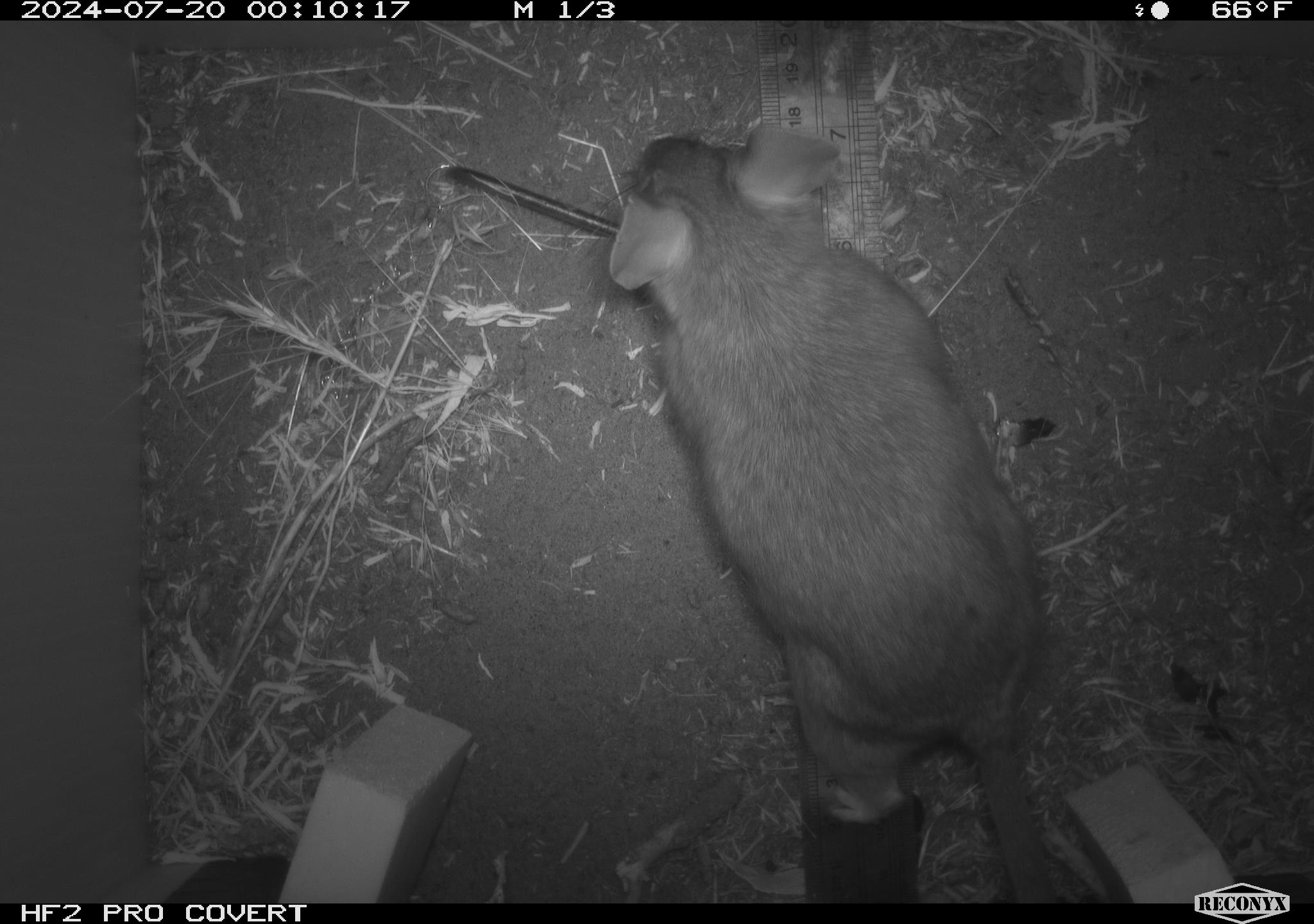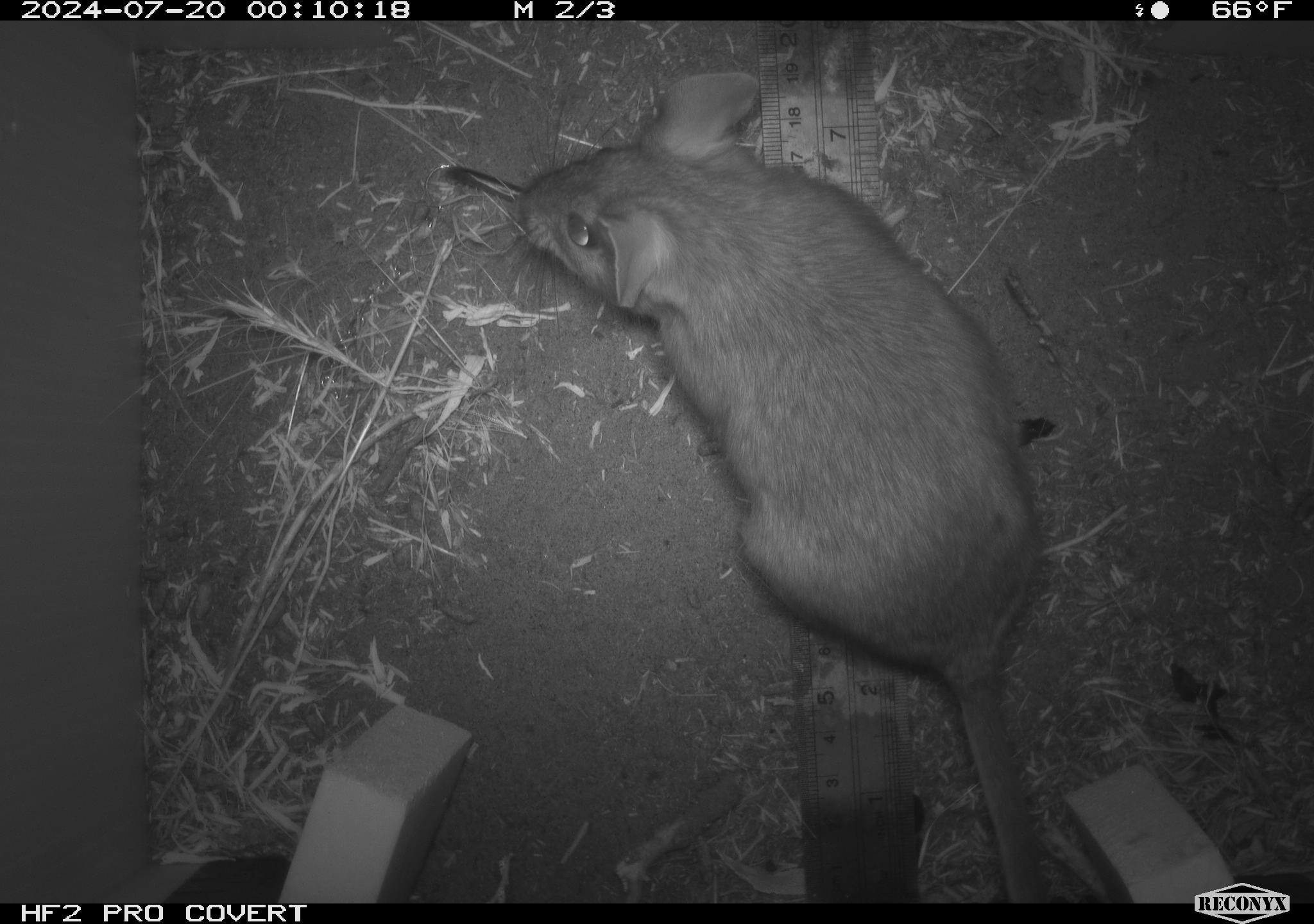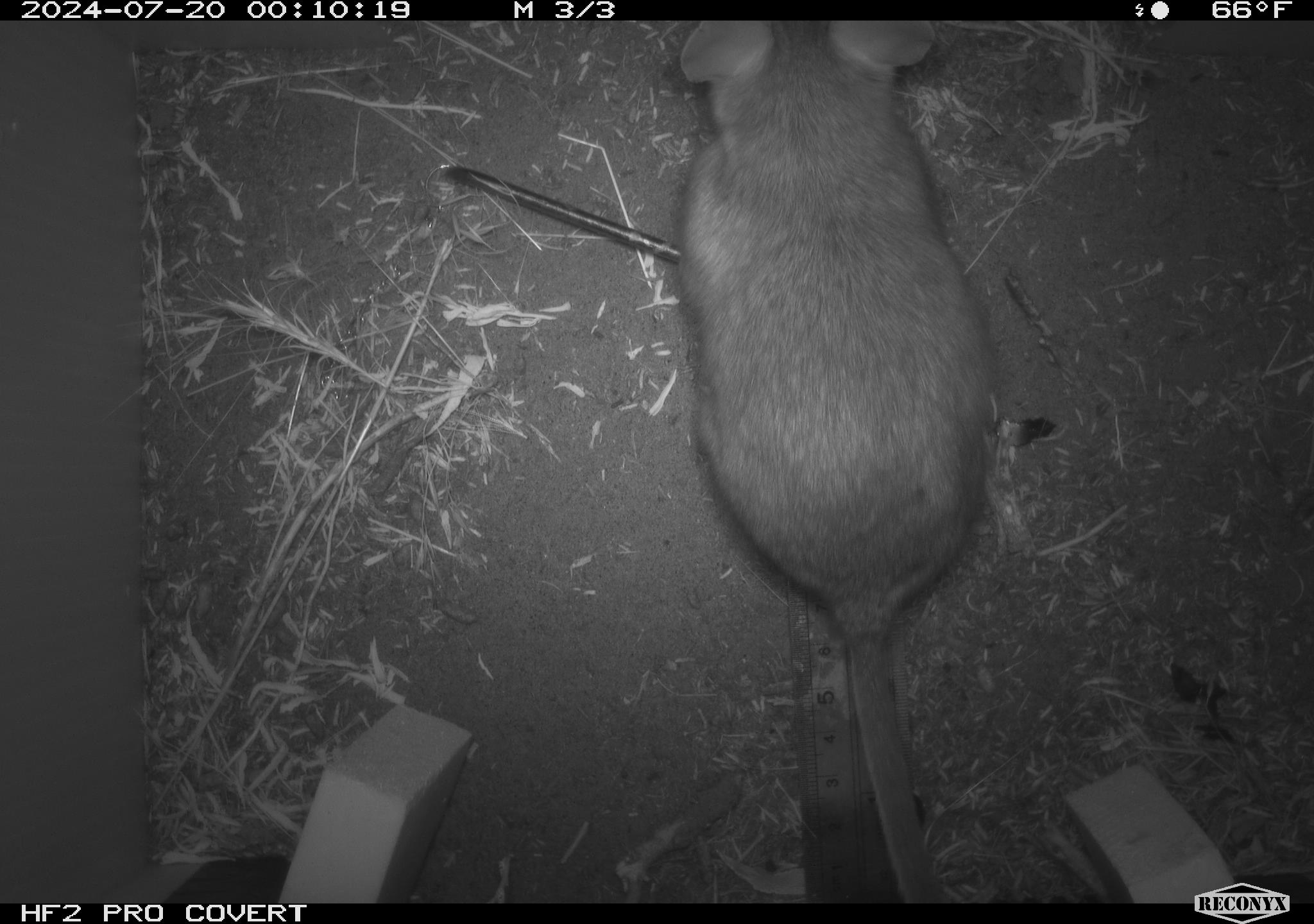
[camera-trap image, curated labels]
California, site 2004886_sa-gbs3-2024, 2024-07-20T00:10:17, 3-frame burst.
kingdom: Animalia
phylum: Chordata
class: Mammalia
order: Rodentia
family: Cricetidae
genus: Neotoma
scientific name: Neotoma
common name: pack rat or woodrat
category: neotoma species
Neotoma species (pack rat or woodrat) (Neotoma).